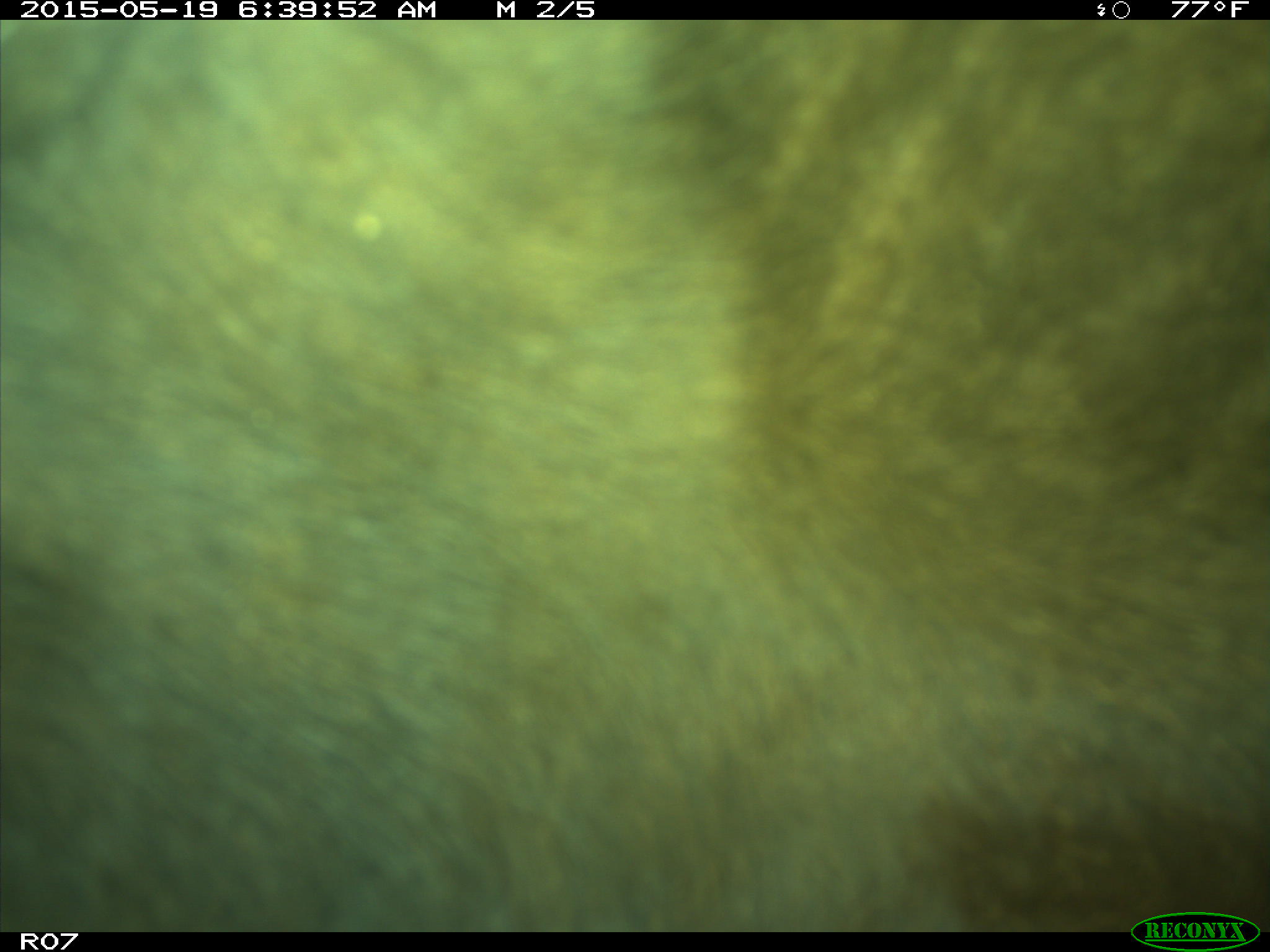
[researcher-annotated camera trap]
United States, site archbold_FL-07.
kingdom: Animalia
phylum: Chordata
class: Mammalia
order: Artiodactyla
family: Bovidae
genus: Bos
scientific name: Bos taurus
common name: domestic cow